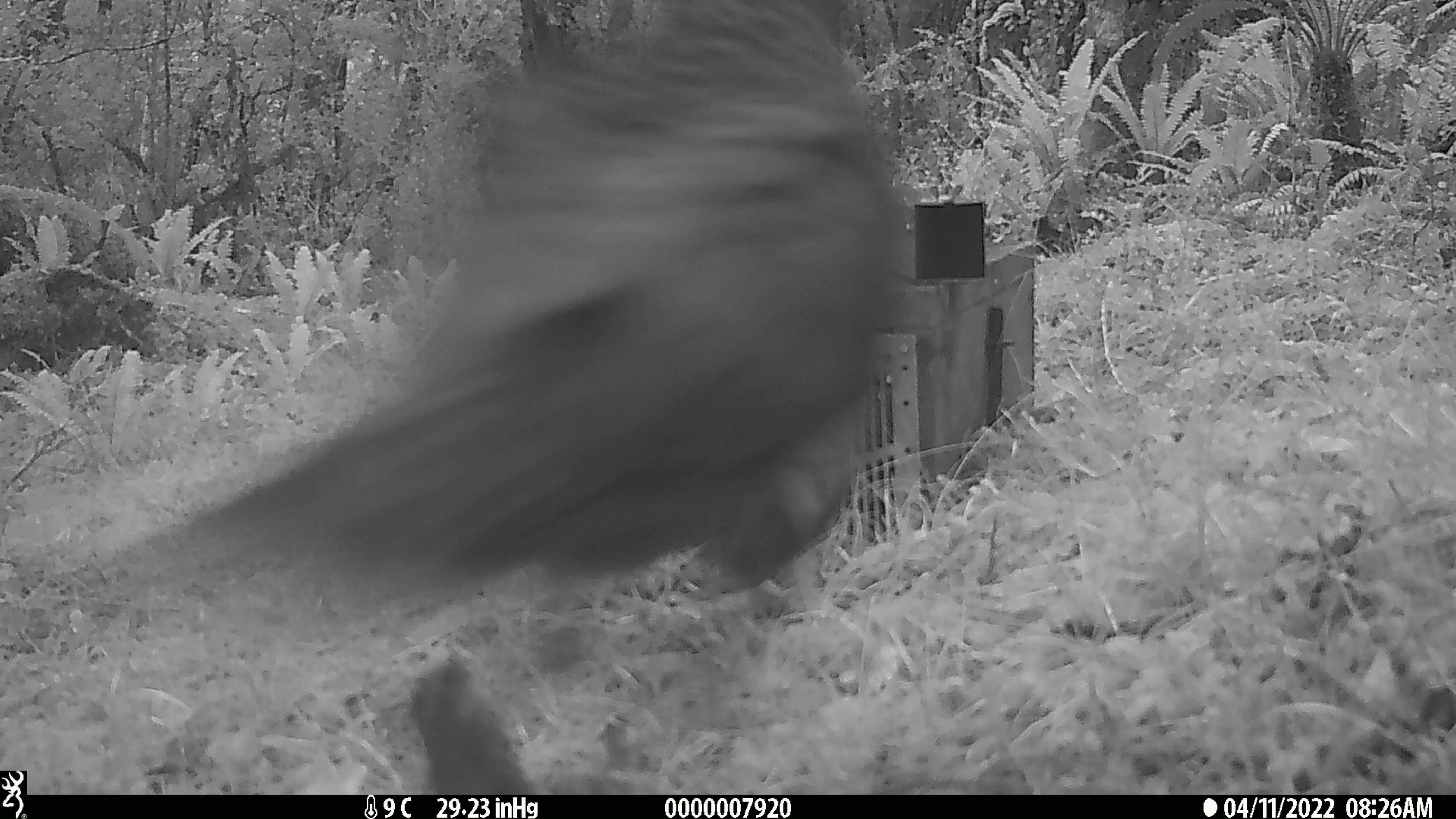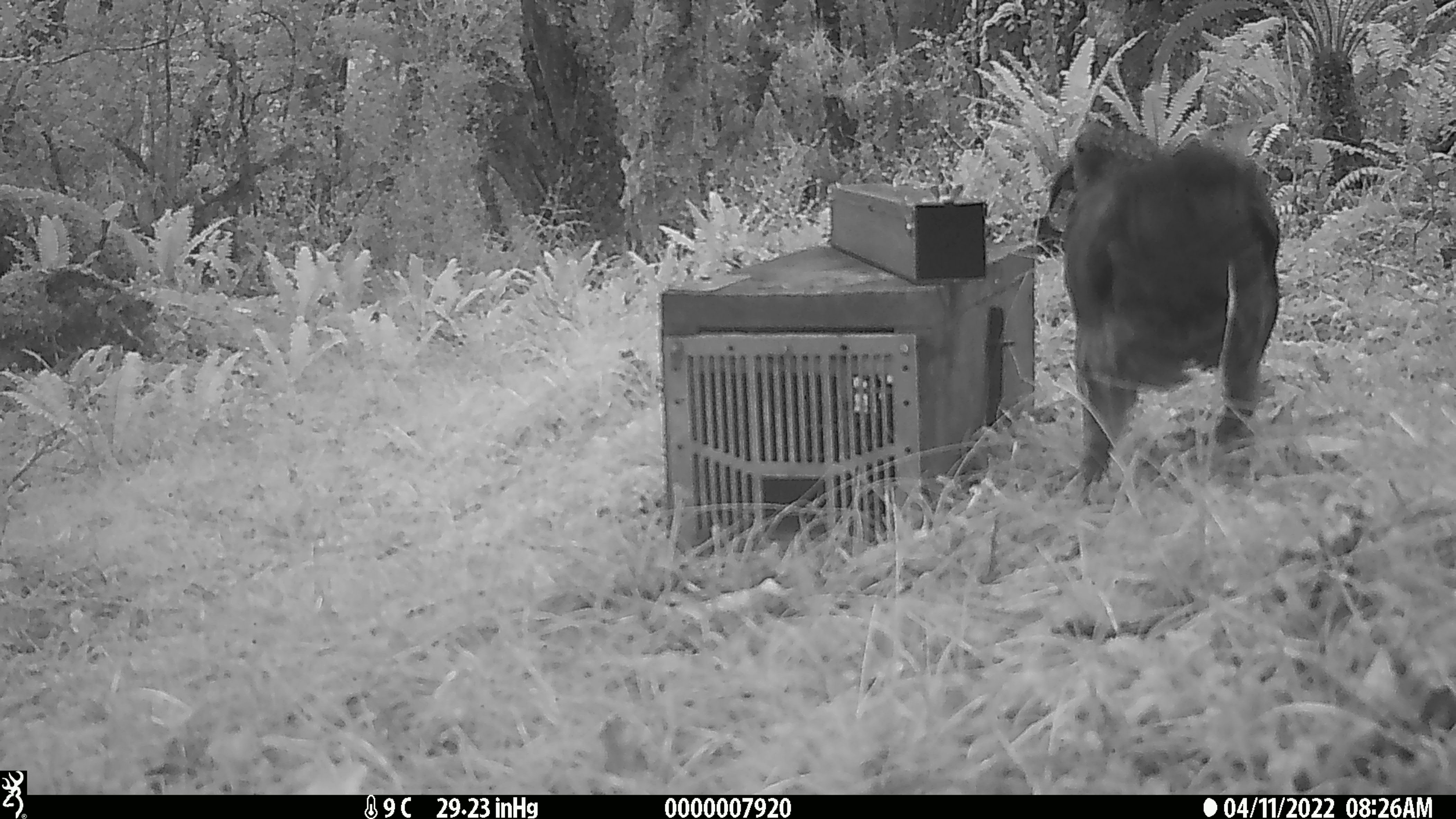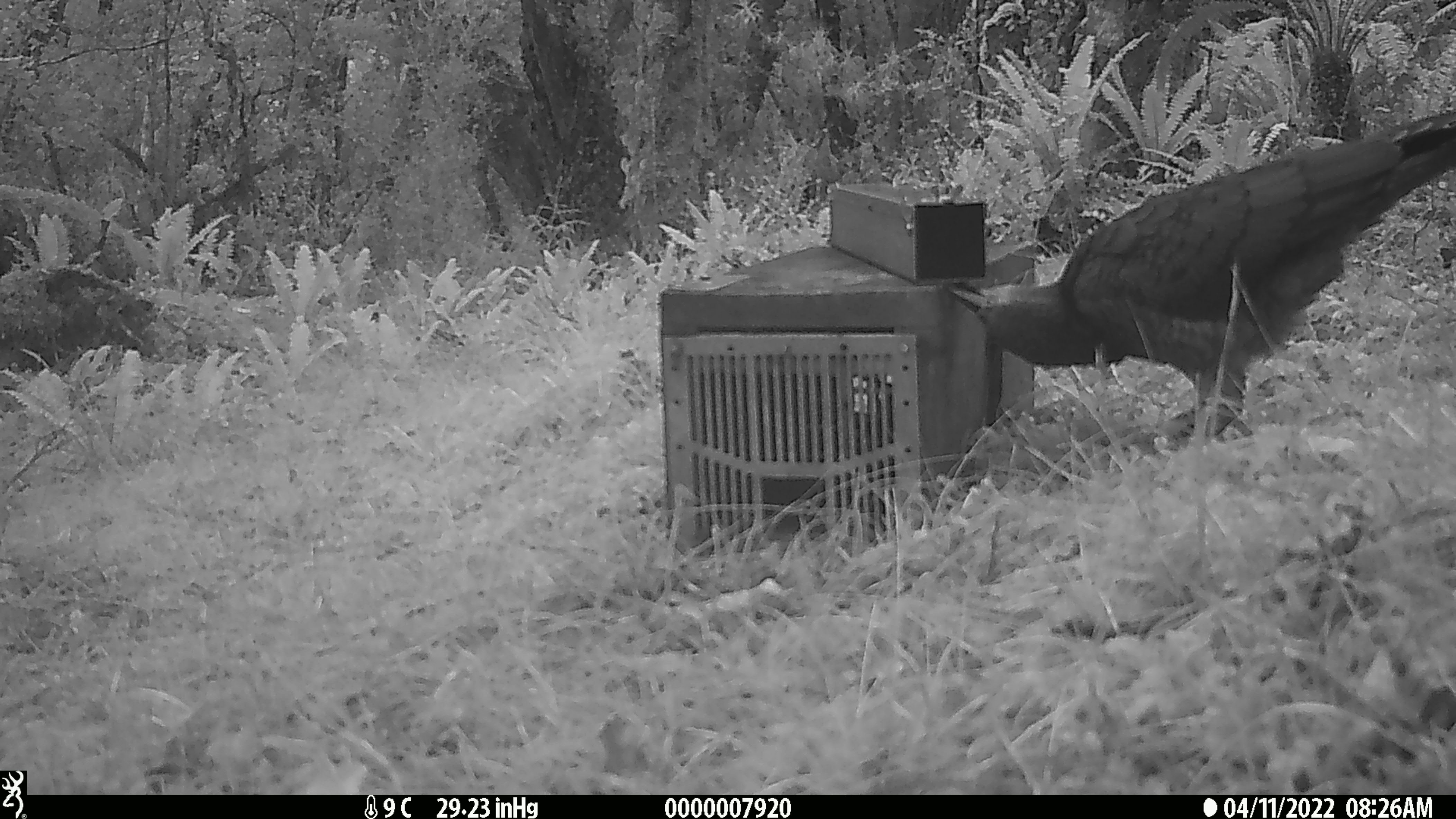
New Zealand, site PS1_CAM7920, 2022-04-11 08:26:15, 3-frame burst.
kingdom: Animalia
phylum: Chordata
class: Aves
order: Psittaciformes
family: Strigopidae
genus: Nestor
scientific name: Nestor notabilis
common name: kea